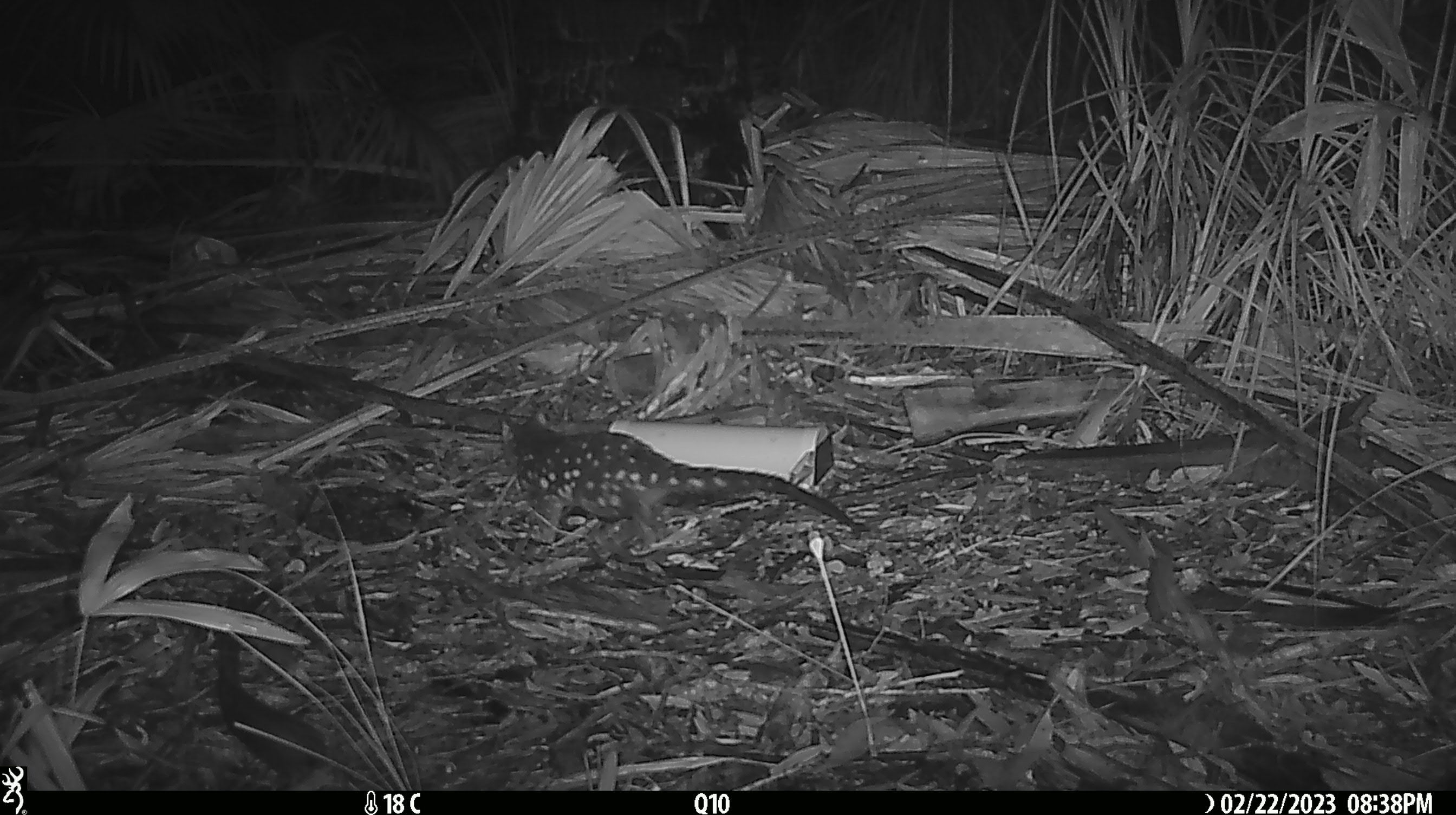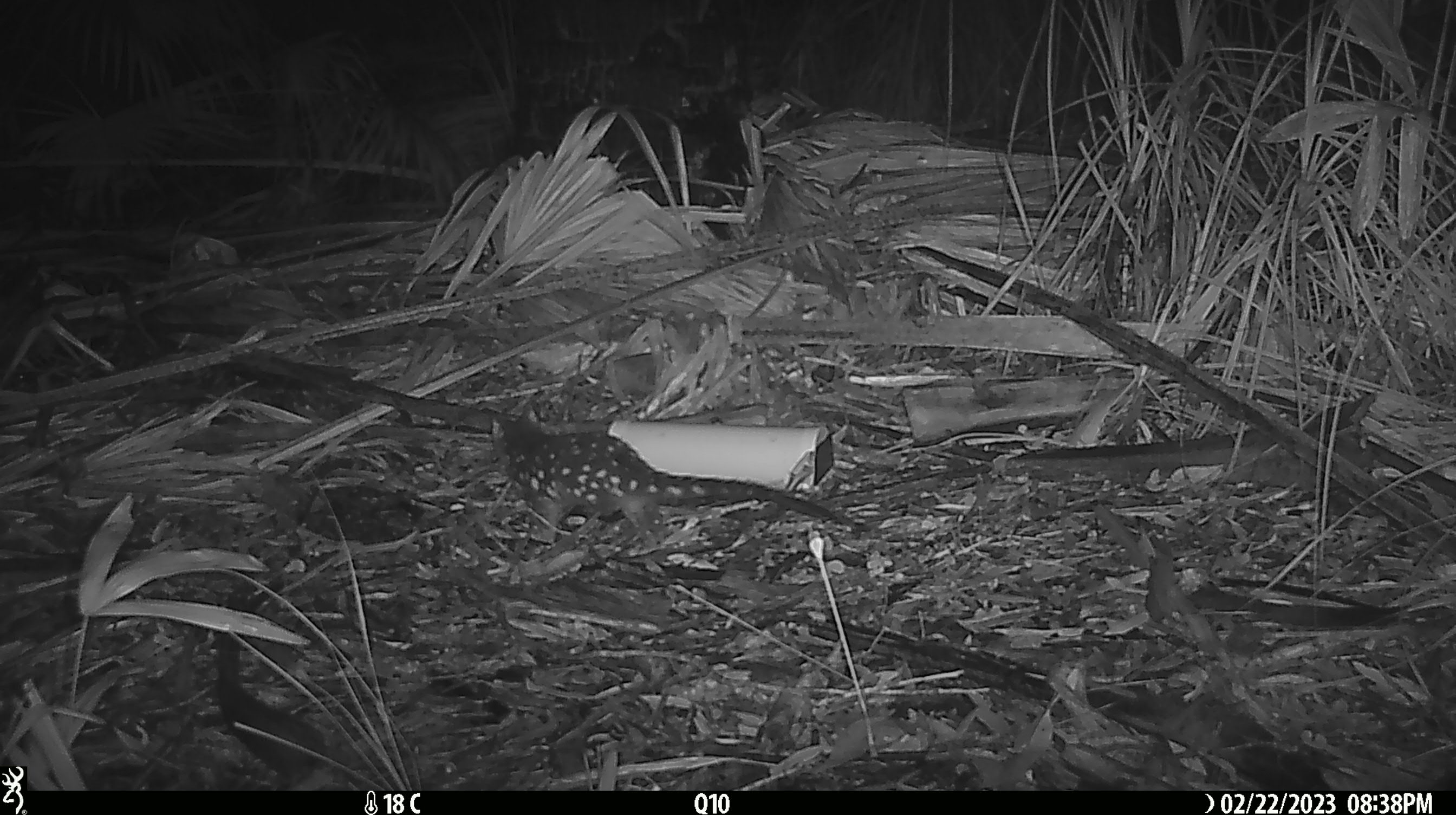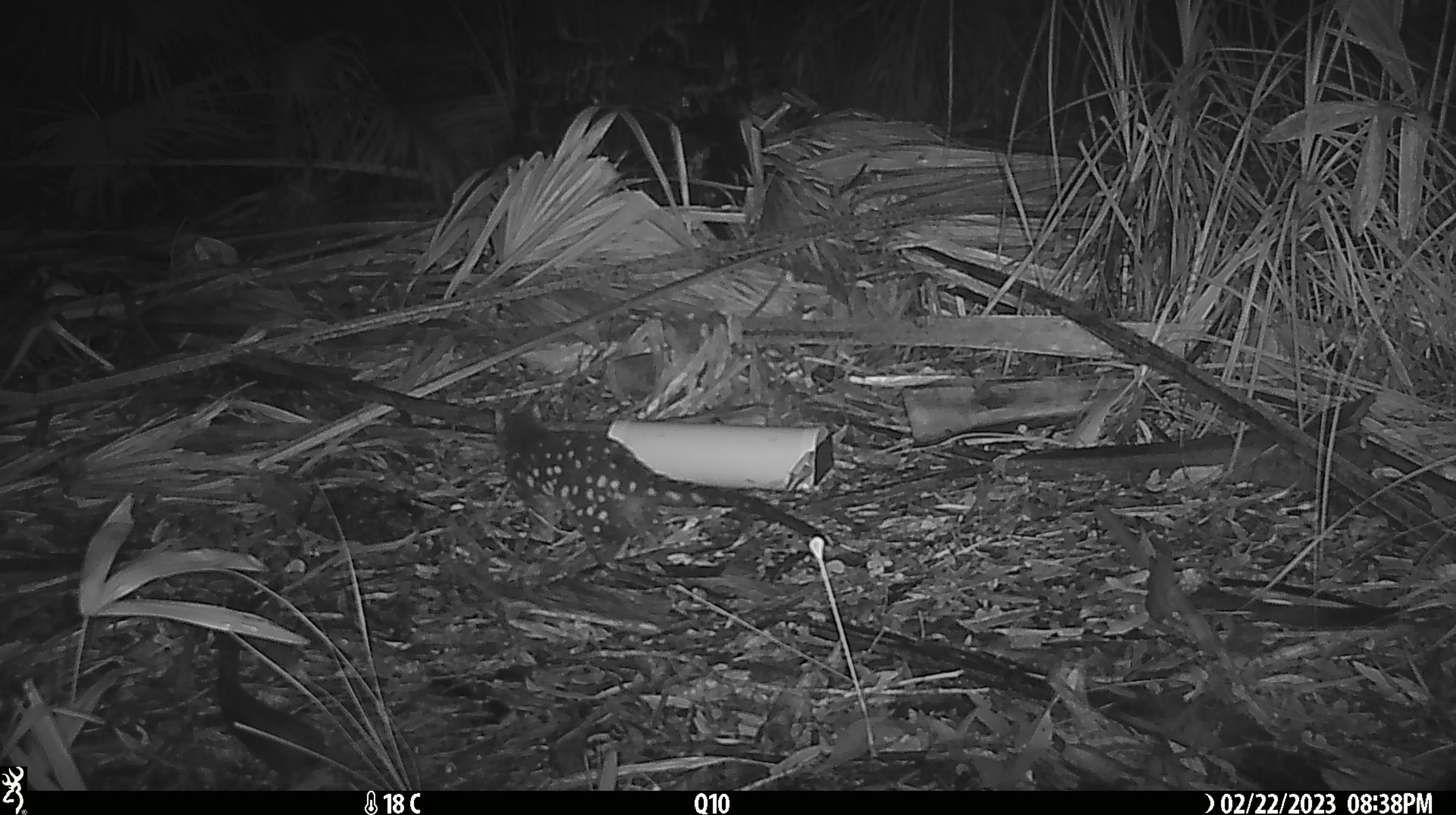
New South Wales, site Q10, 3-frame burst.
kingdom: Animalia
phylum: Chordata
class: Mammalia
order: Dasyuromorphia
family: Dasyuridae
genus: Dasyurus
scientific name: Dasyurus maculatus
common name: spotted-tailed quoll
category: quoll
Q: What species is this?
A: Quoll (spotted-tailed quoll) (Dasyurus maculatus).